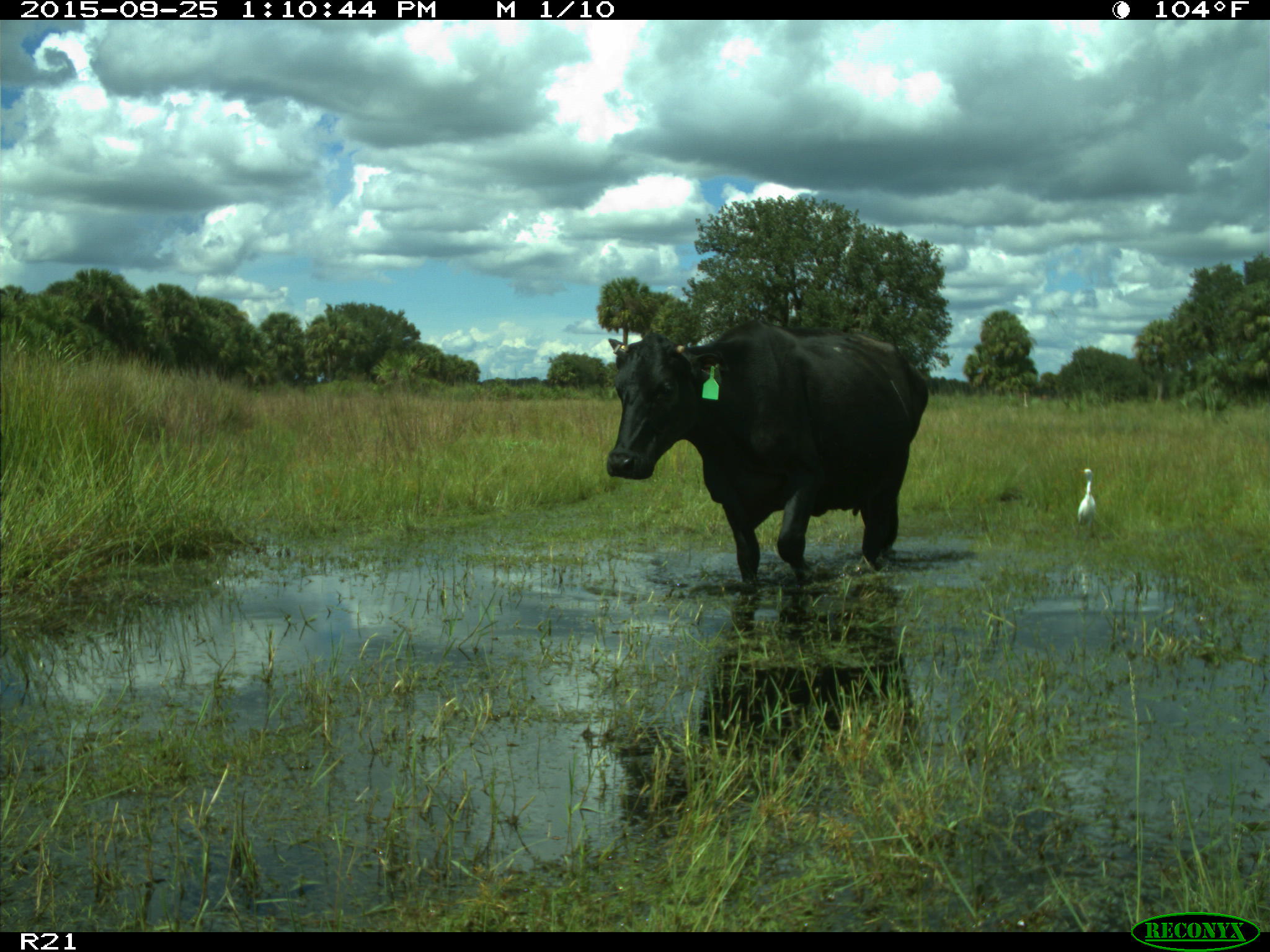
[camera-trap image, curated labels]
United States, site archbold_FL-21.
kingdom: Animalia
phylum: Chordata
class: Mammalia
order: Artiodactyla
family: Bovidae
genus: Bos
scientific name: Bos taurus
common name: domestic cow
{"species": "Bos taurus (domestic cow)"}